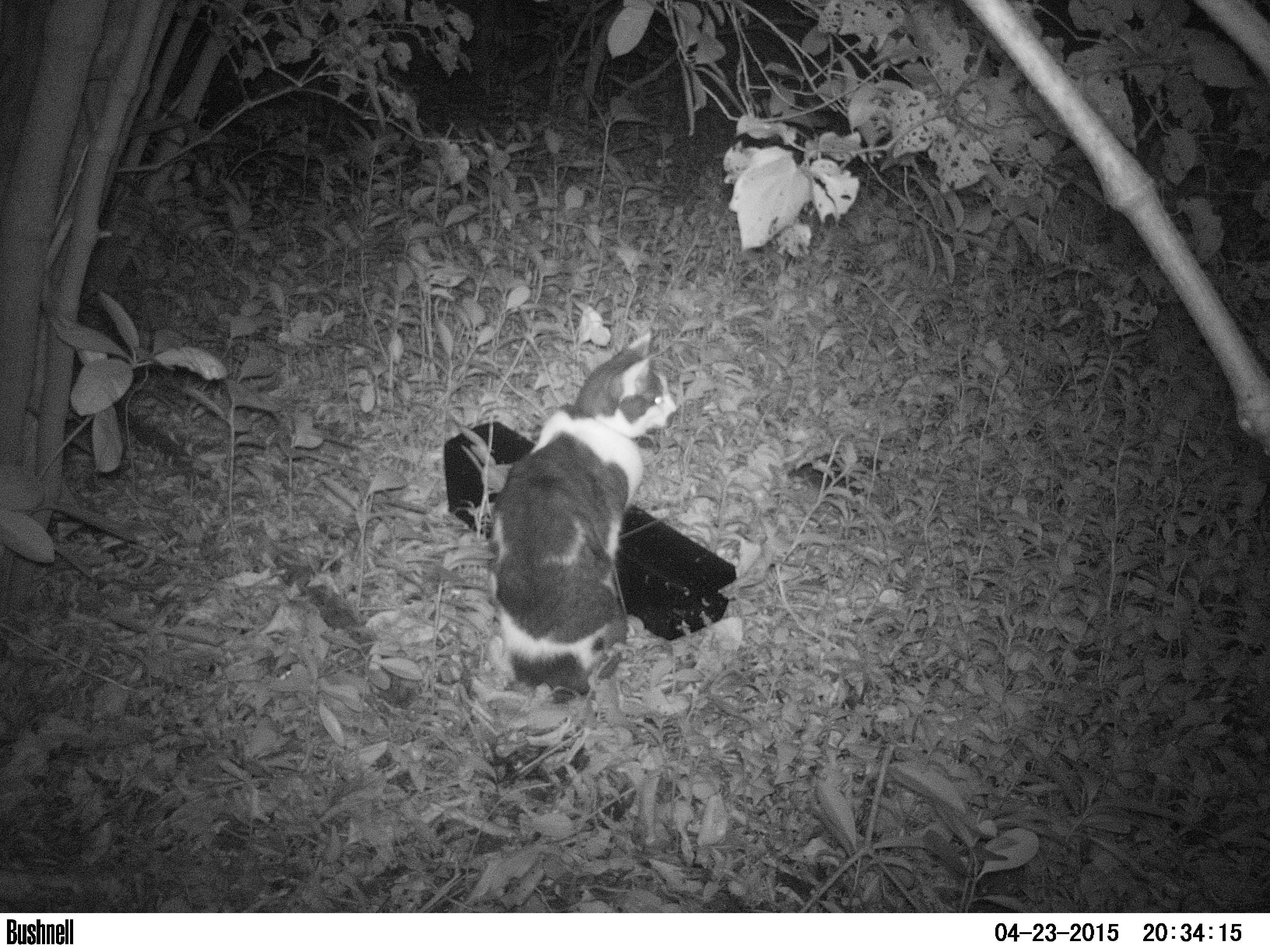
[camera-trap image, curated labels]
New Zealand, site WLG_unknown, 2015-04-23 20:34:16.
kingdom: Animalia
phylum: Chordata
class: Mammalia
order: Carnivora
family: Felidae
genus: Felis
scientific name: Felis catus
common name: domestic cat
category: cat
Cat (domestic cat) (Felis catus).